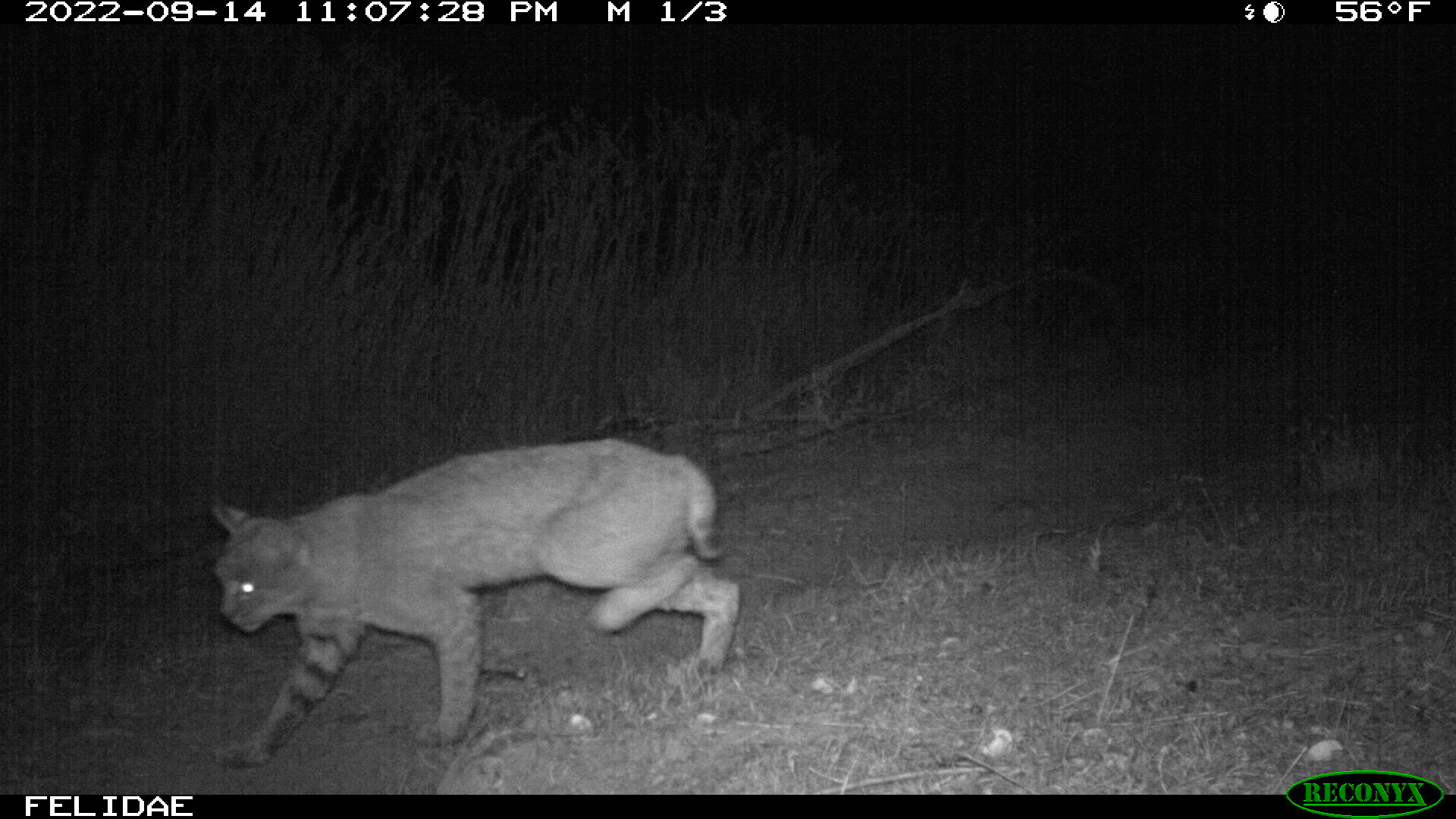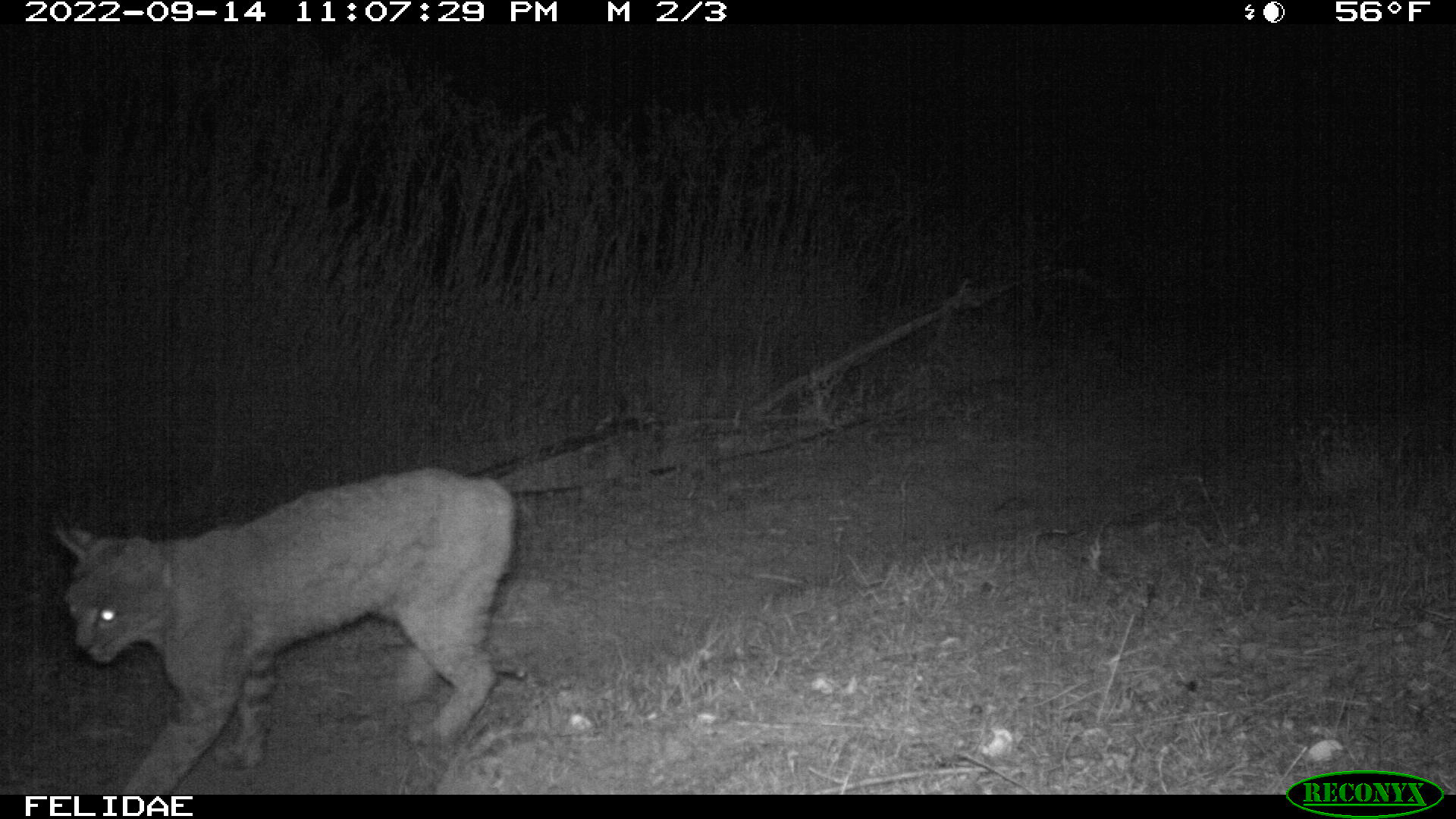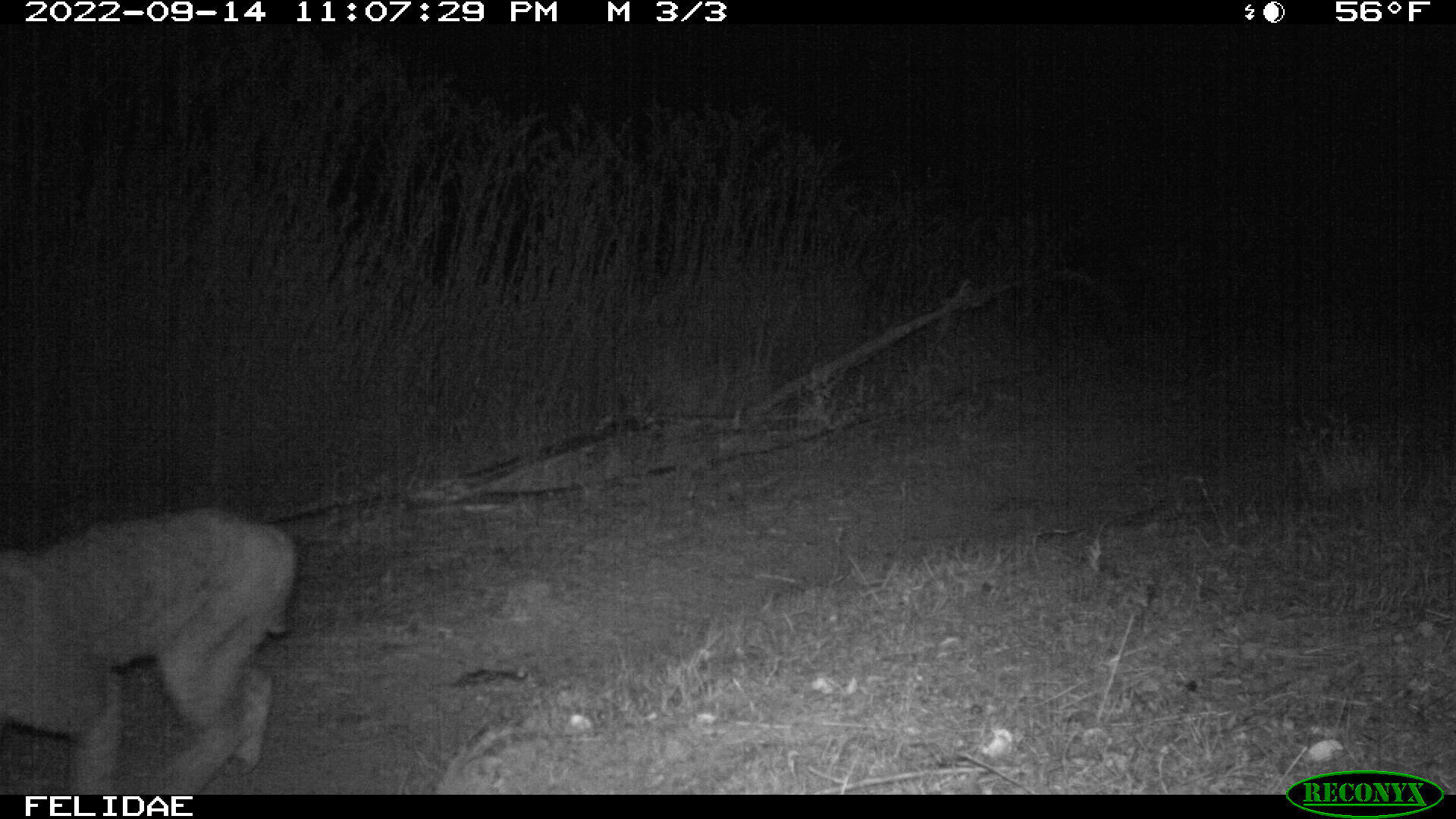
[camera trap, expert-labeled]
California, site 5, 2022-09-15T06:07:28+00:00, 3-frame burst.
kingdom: Animalia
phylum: Chordata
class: Mammalia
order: Carnivora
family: Felidae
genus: Lynx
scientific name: Lynx rufus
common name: bobcat